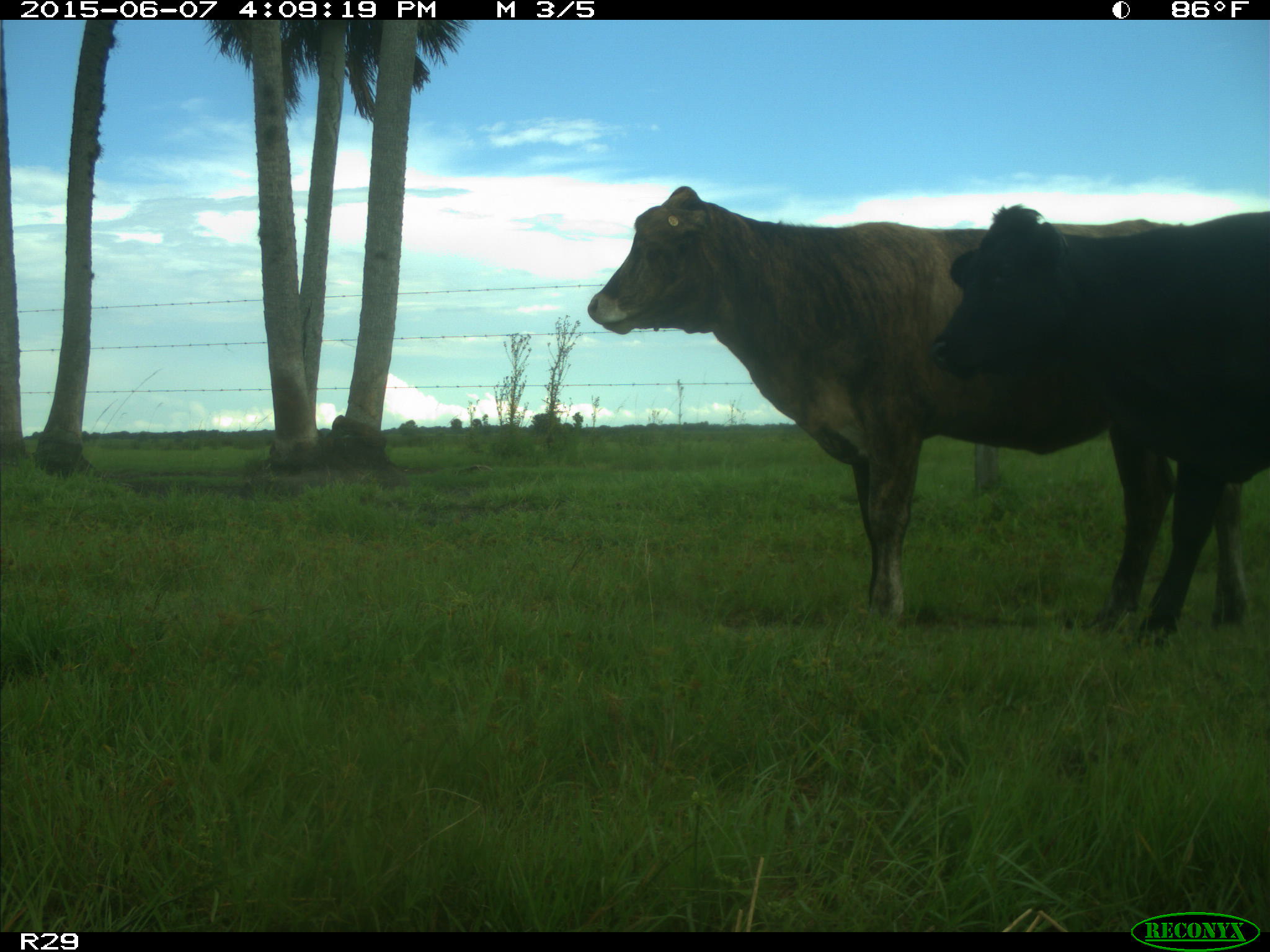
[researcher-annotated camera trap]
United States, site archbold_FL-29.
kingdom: Animalia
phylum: Chordata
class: Mammalia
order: Artiodactyla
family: Bovidae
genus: Bos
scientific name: Bos taurus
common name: domestic cow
Bos taurus (domestic cow).